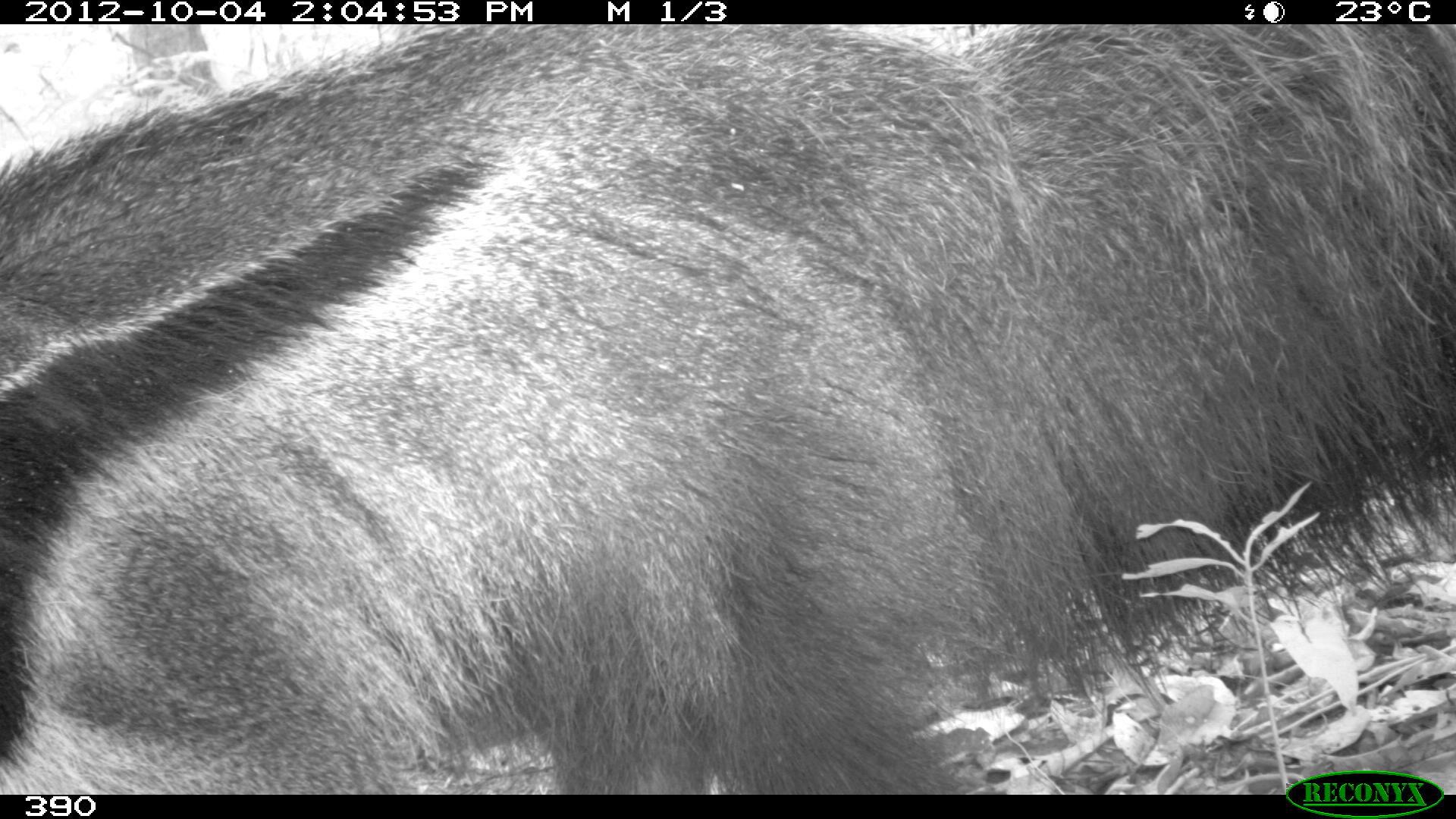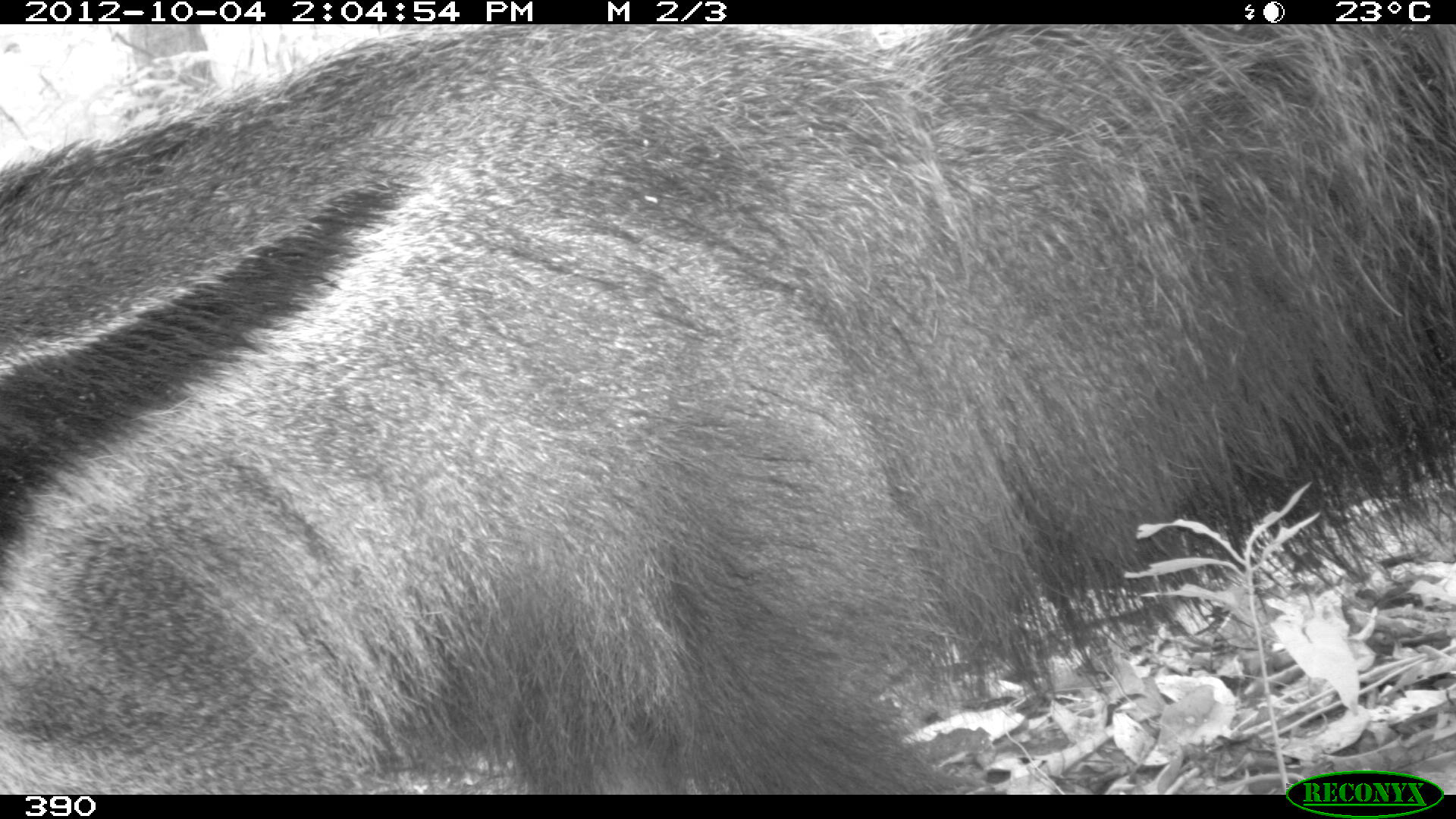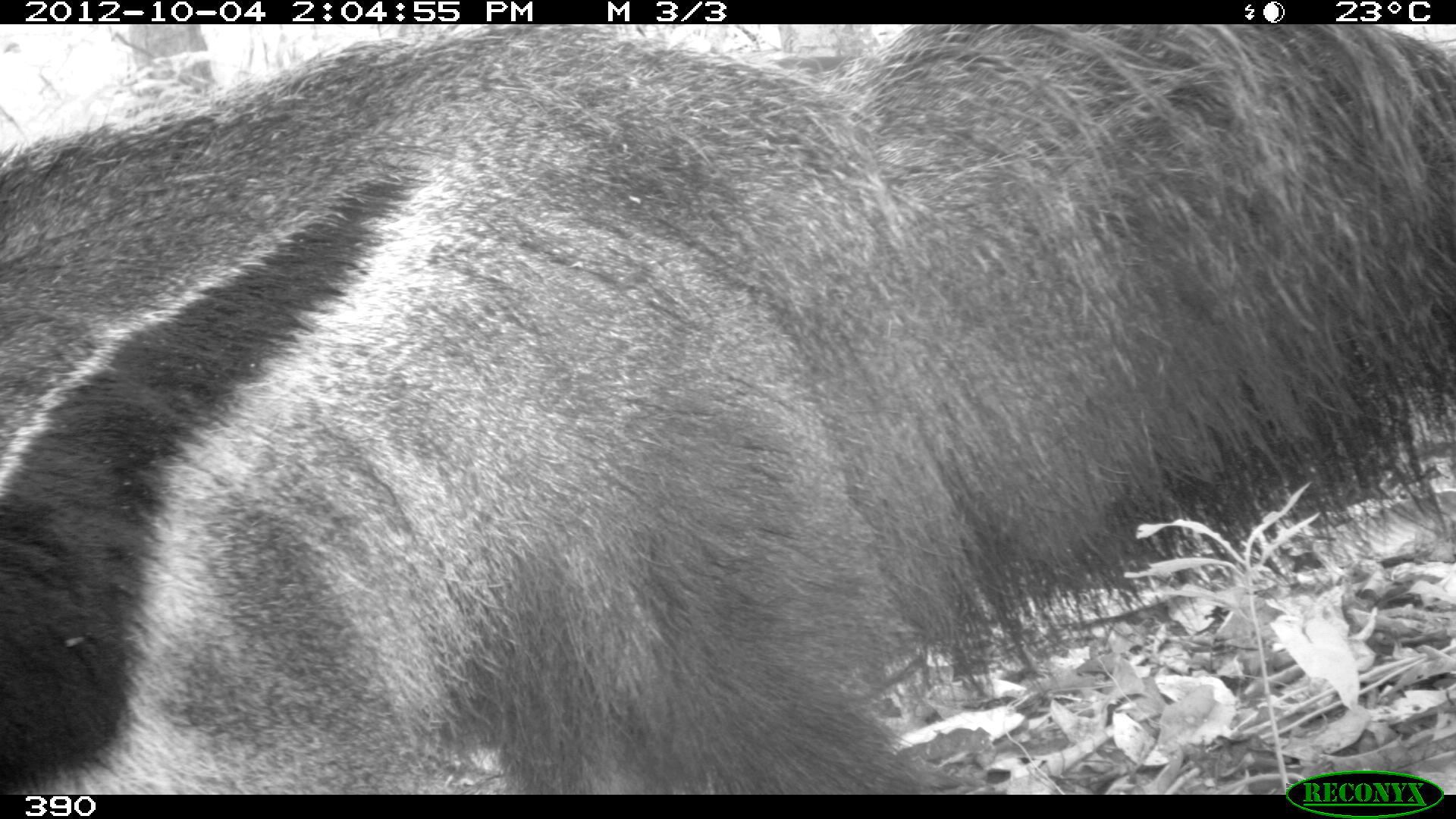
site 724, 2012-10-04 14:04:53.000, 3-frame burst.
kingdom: Animalia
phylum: Chordata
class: Mammalia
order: Pilosa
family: Myrmecophagidae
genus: Myrmecophaga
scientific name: Myrmecophaga tridactyla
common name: giant anteater